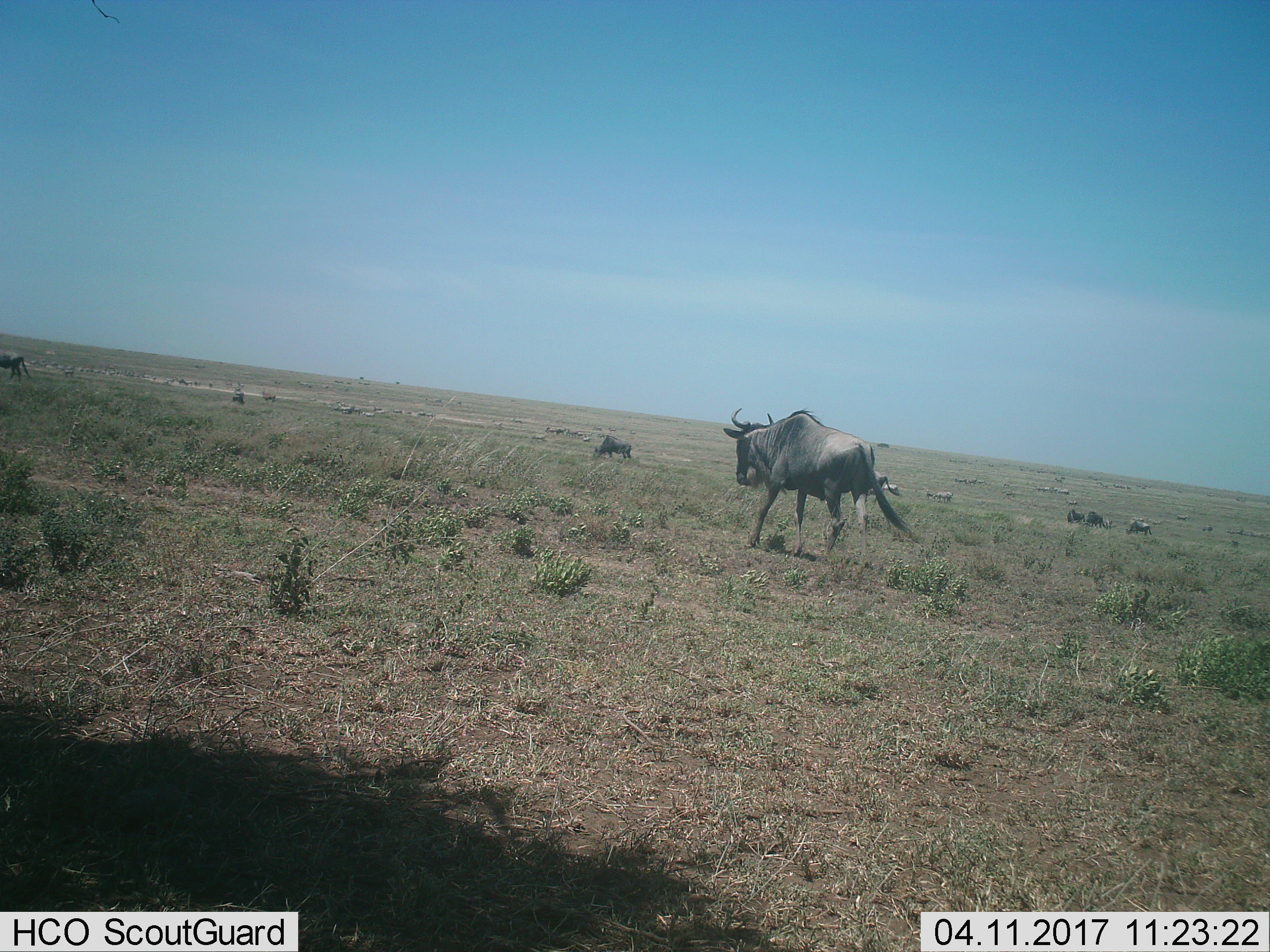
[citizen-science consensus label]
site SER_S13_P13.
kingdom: Animalia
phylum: Chordata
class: Mammalia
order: Artiodactyla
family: Bovidae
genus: Connochaetes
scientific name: Connochaetes taurinus taurinus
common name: blue wildebeest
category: wildebeestblue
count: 11-50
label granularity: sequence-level